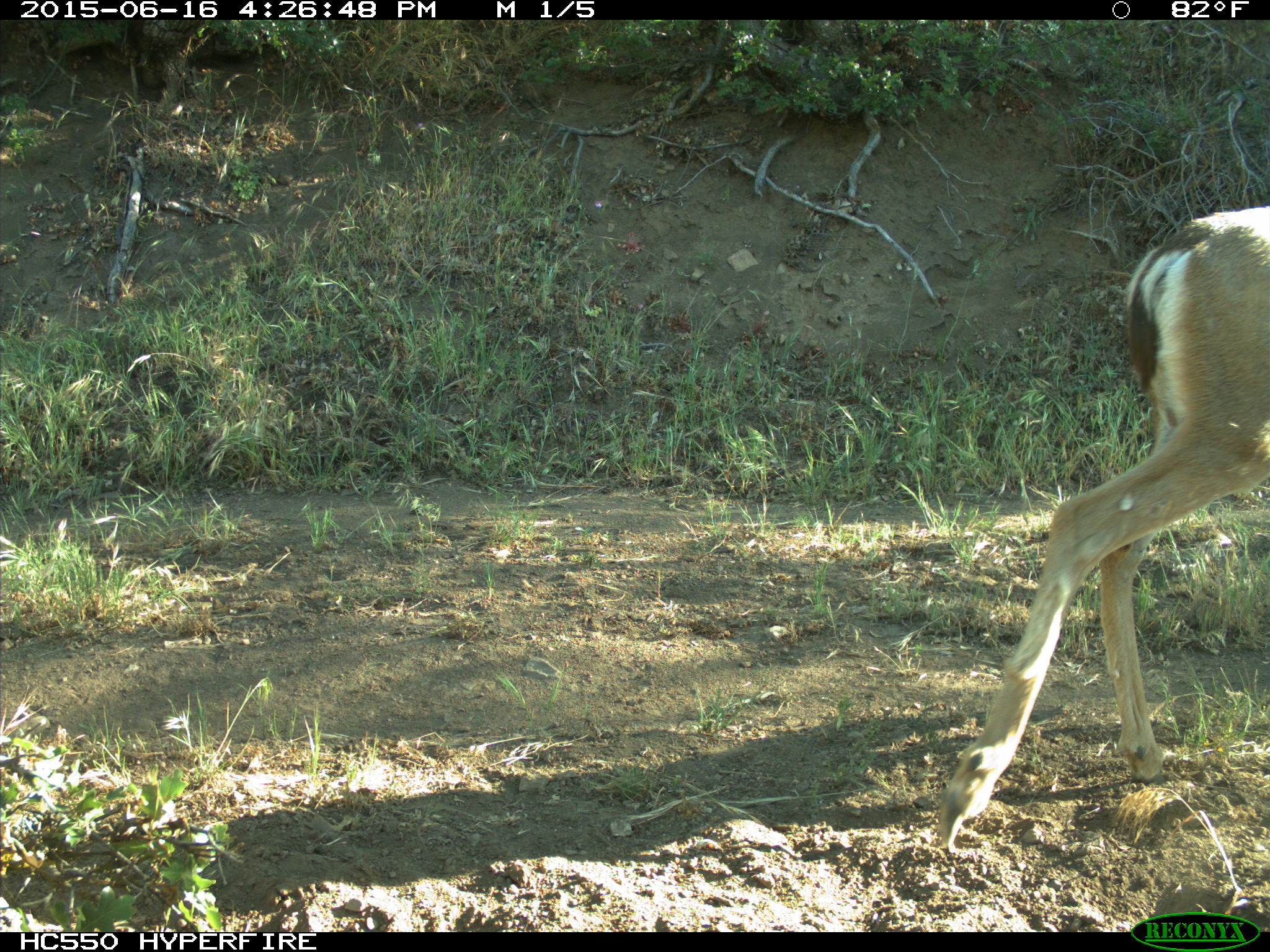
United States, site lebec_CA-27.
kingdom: Animalia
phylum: Chordata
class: Mammalia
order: Artiodactyla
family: Cervidae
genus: Odocoileus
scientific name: Odocoileus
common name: deer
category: unidentified deer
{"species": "unidentified deer (deer) (Odocoileus)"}